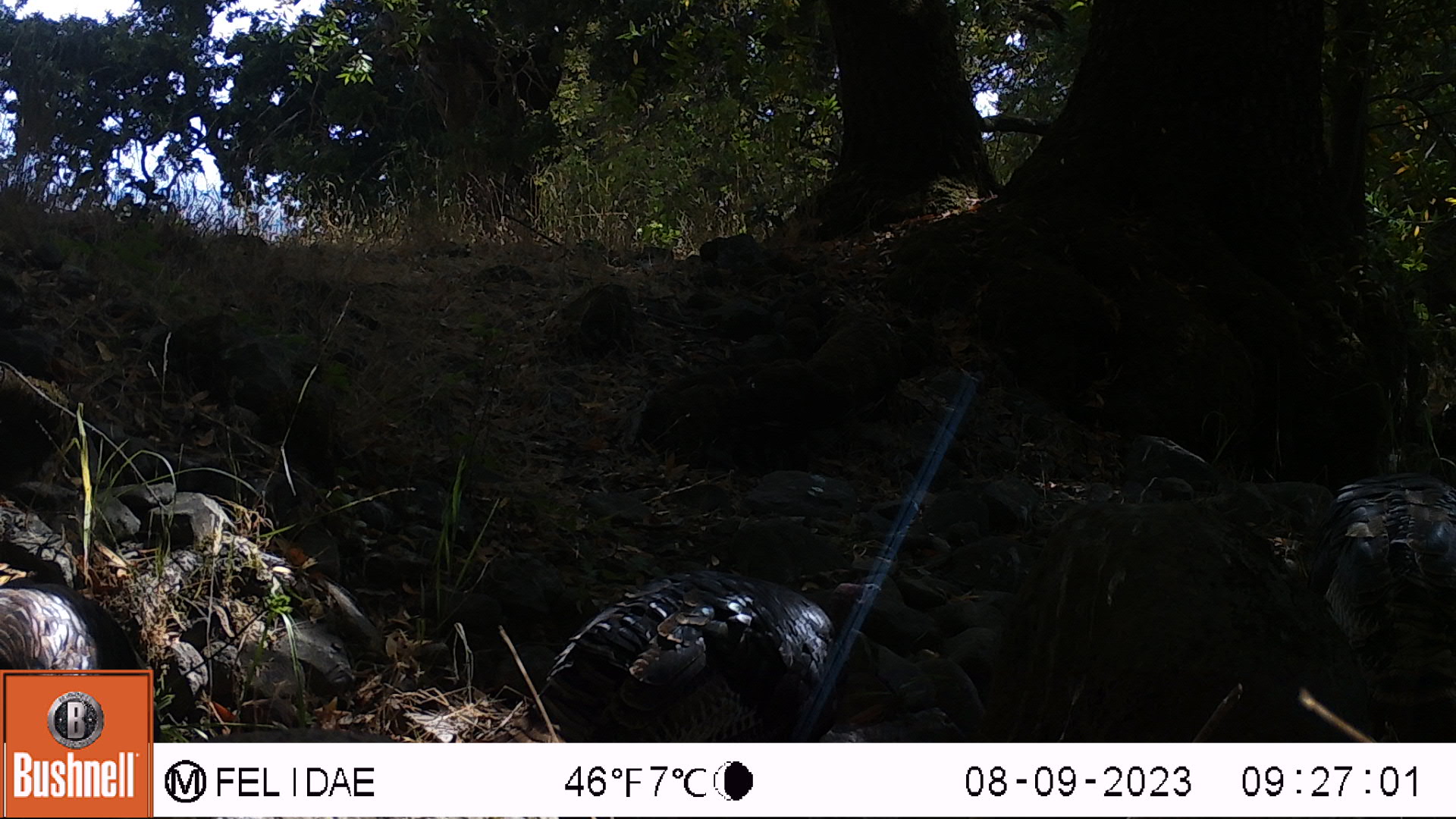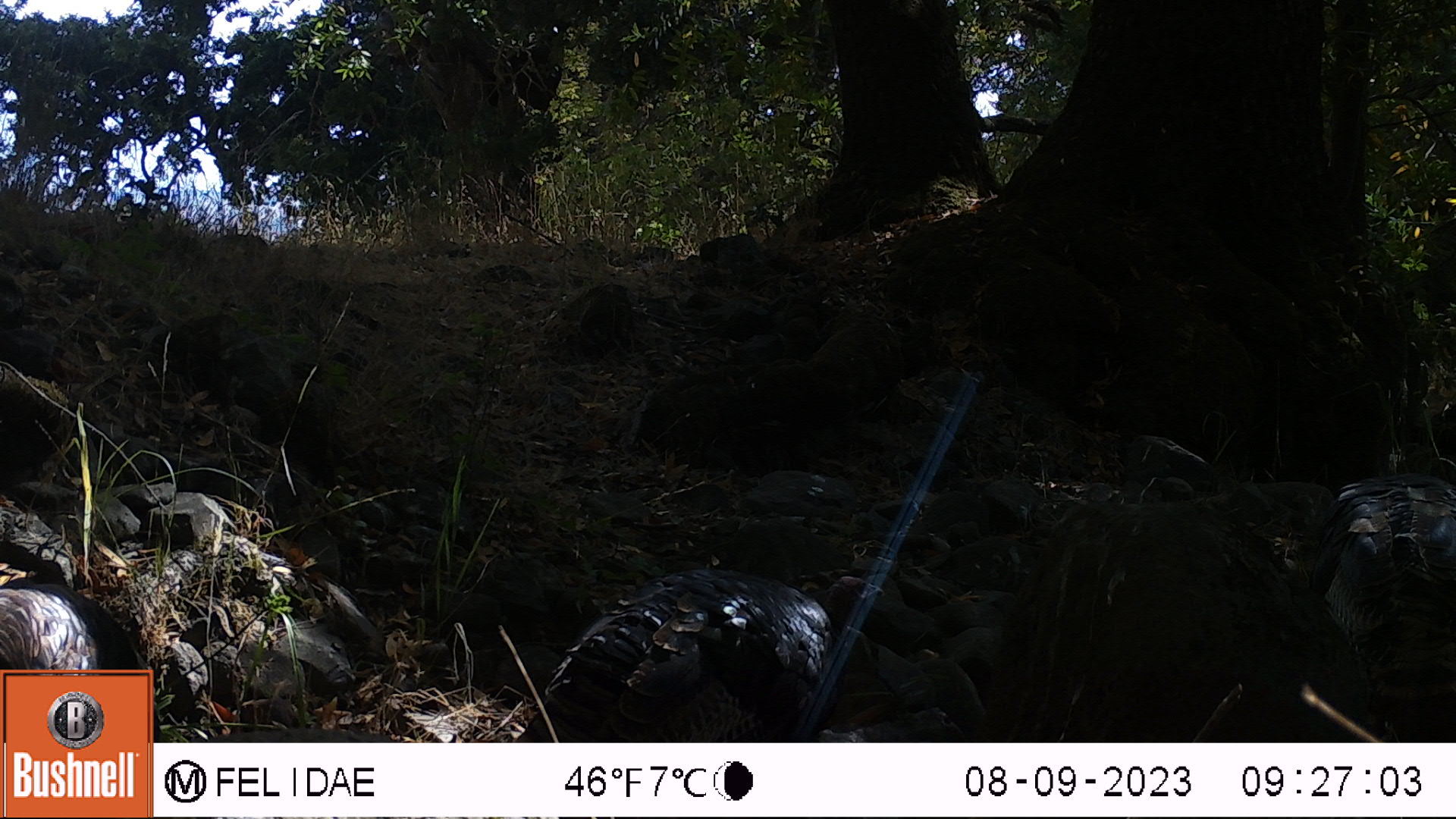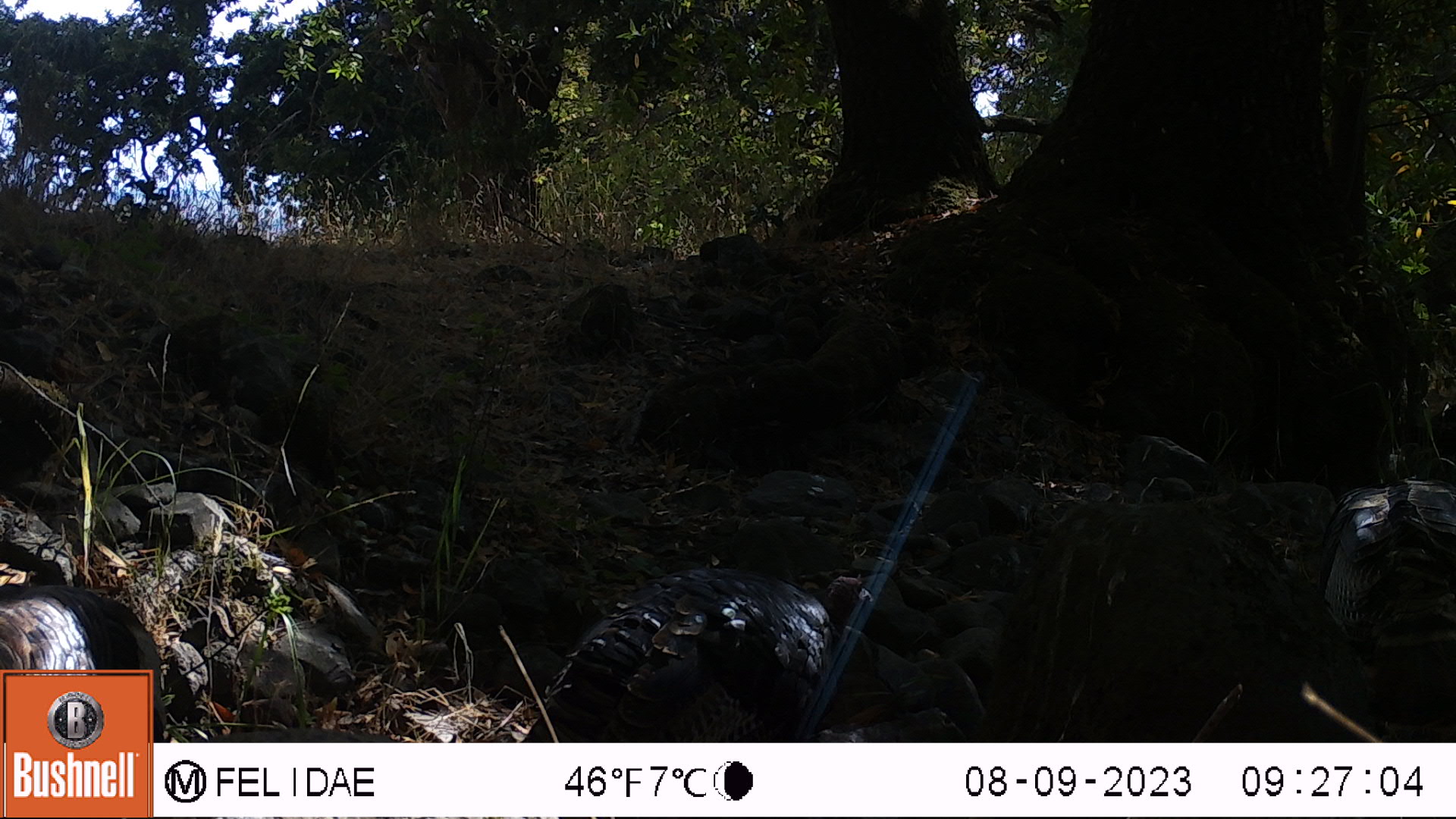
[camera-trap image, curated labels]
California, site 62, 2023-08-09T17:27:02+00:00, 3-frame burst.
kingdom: Animalia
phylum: Chordata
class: Aves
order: Galliformes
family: Phasianidae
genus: Meleagris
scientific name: Meleagris gallopavo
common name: turkey